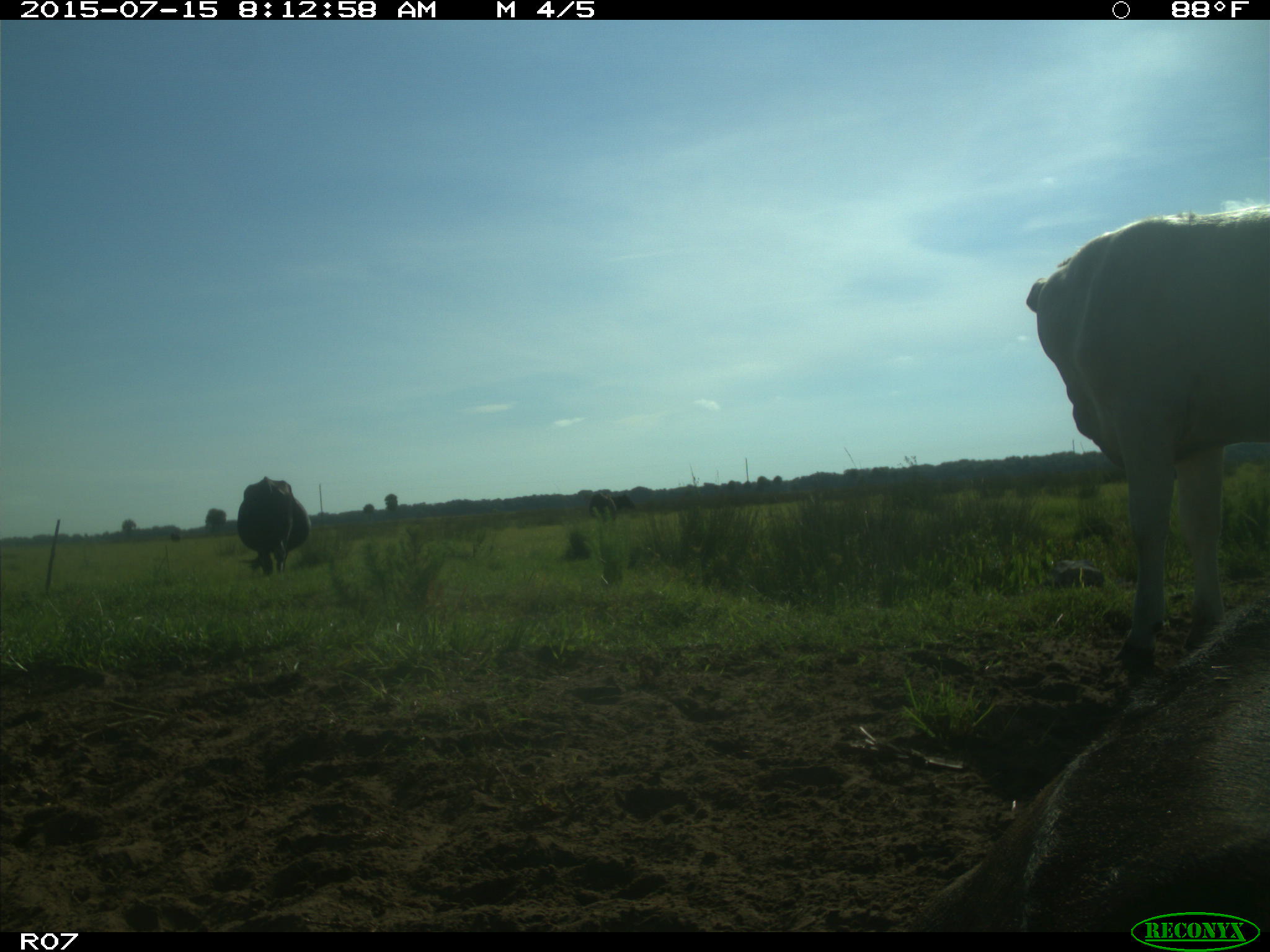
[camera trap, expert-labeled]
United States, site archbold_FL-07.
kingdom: Animalia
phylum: Chordata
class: Mammalia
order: Artiodactyla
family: Bovidae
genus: Bos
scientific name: Bos taurus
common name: domestic cow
Bos taurus (domestic cow).